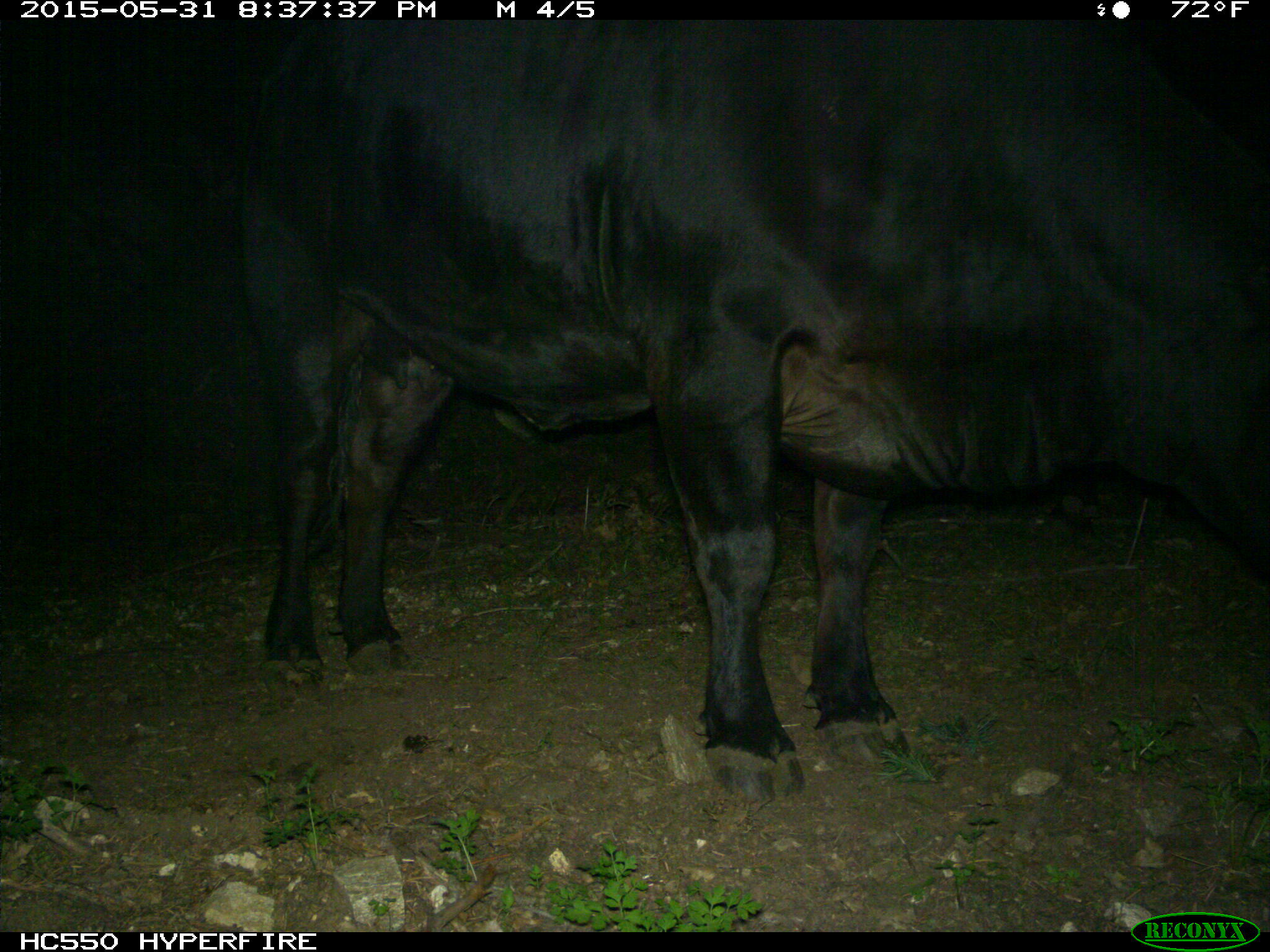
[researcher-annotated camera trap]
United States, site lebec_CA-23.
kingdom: Animalia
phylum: Chordata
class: Mammalia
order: Artiodactyla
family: Bovidae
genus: Bos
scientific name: Bos taurus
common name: domestic cow